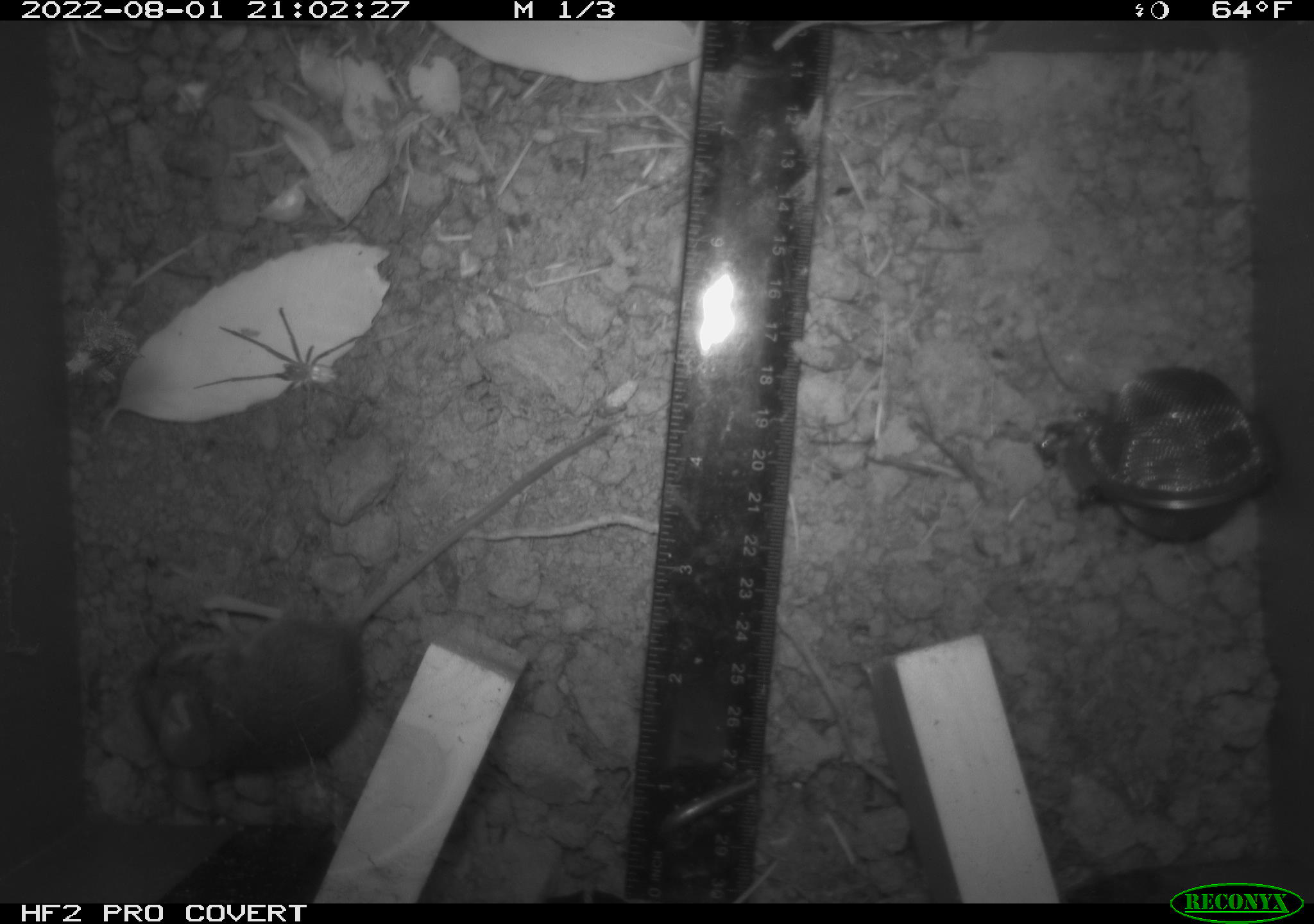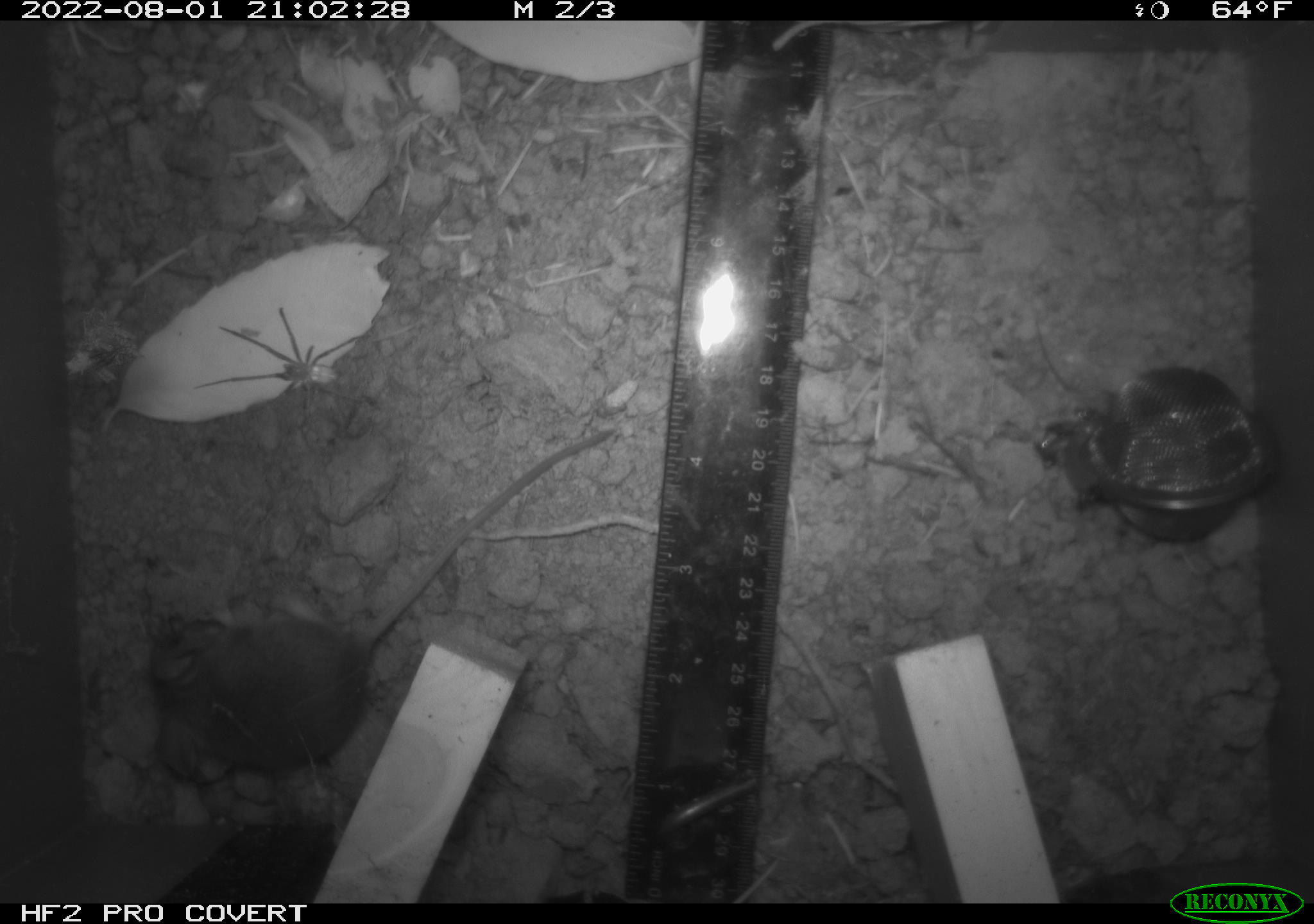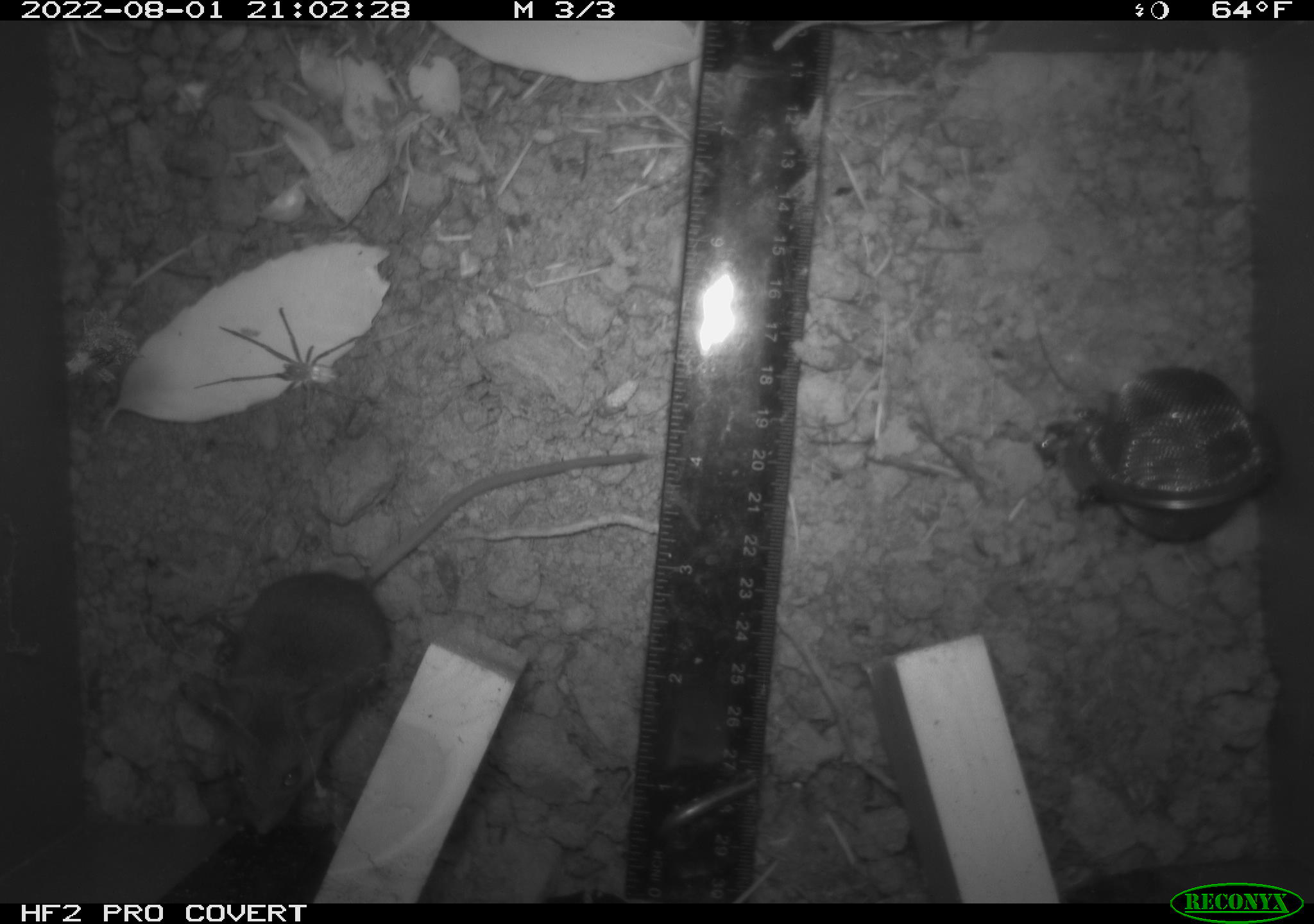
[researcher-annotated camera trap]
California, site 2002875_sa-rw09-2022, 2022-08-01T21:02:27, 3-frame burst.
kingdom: Animalia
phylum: Arthropoda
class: Arachnida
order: Araneae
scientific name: Araneae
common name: spider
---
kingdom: Animalia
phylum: Chordata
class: Mammalia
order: Rodentia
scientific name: Rodentia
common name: rodent